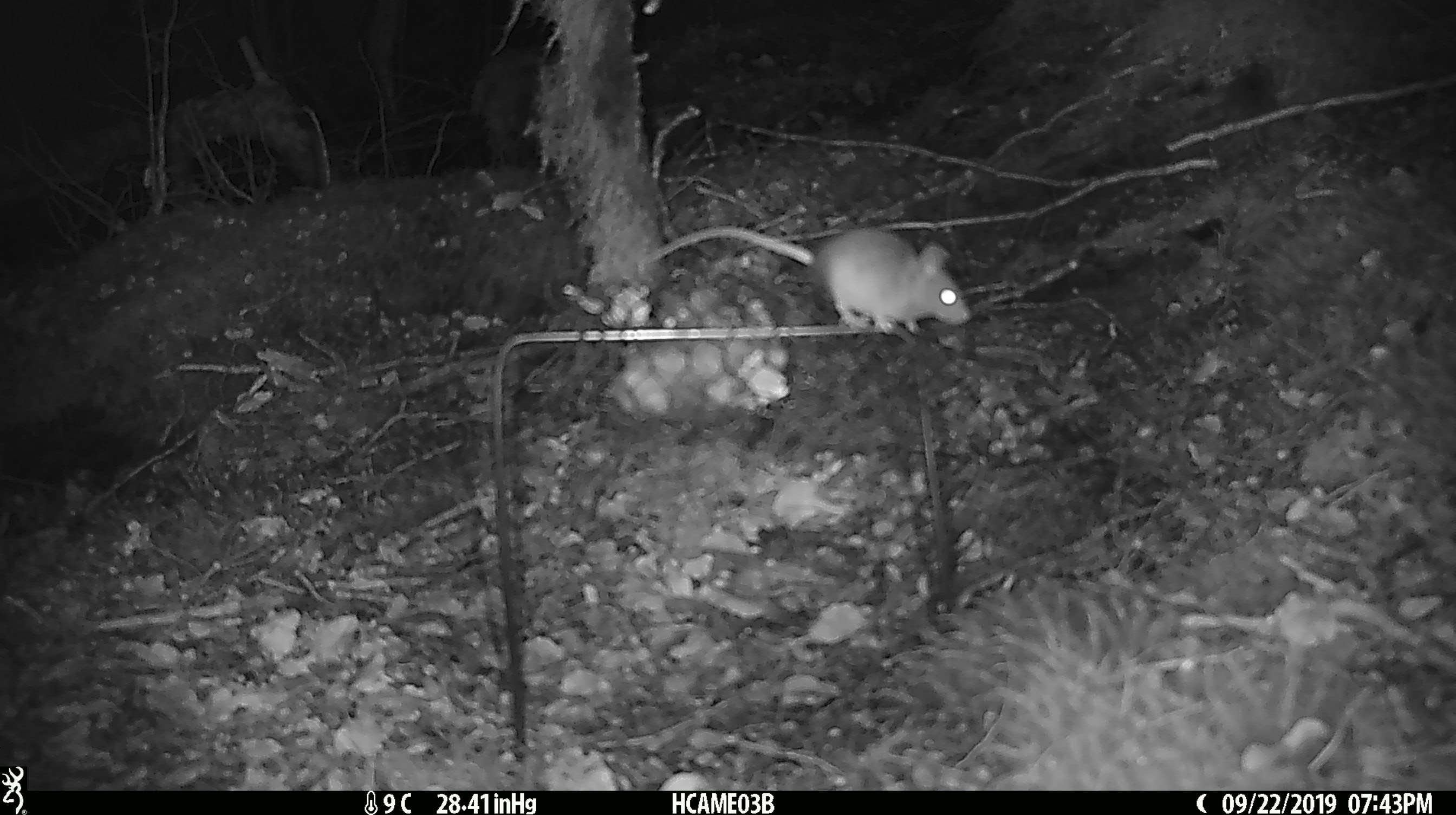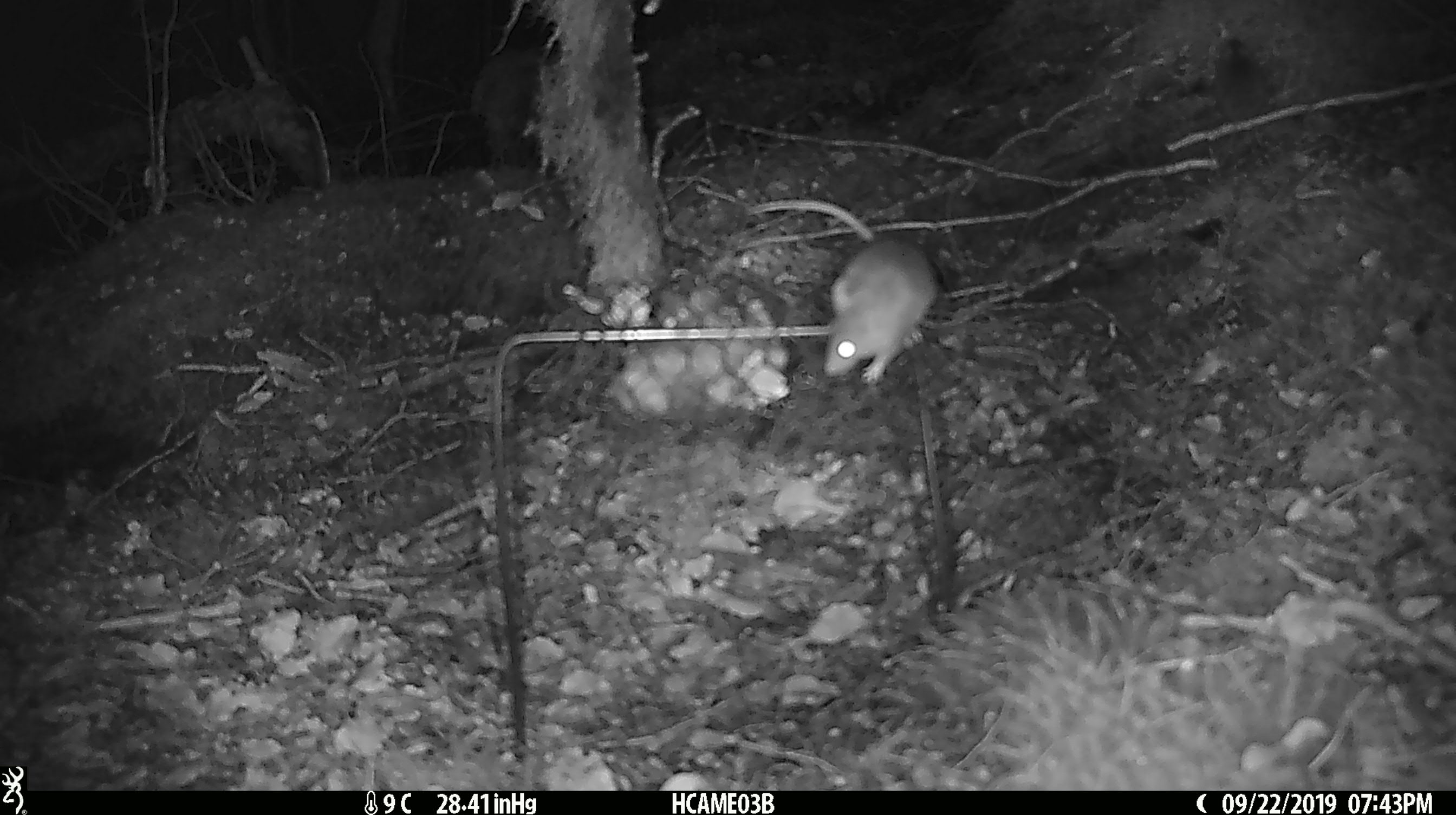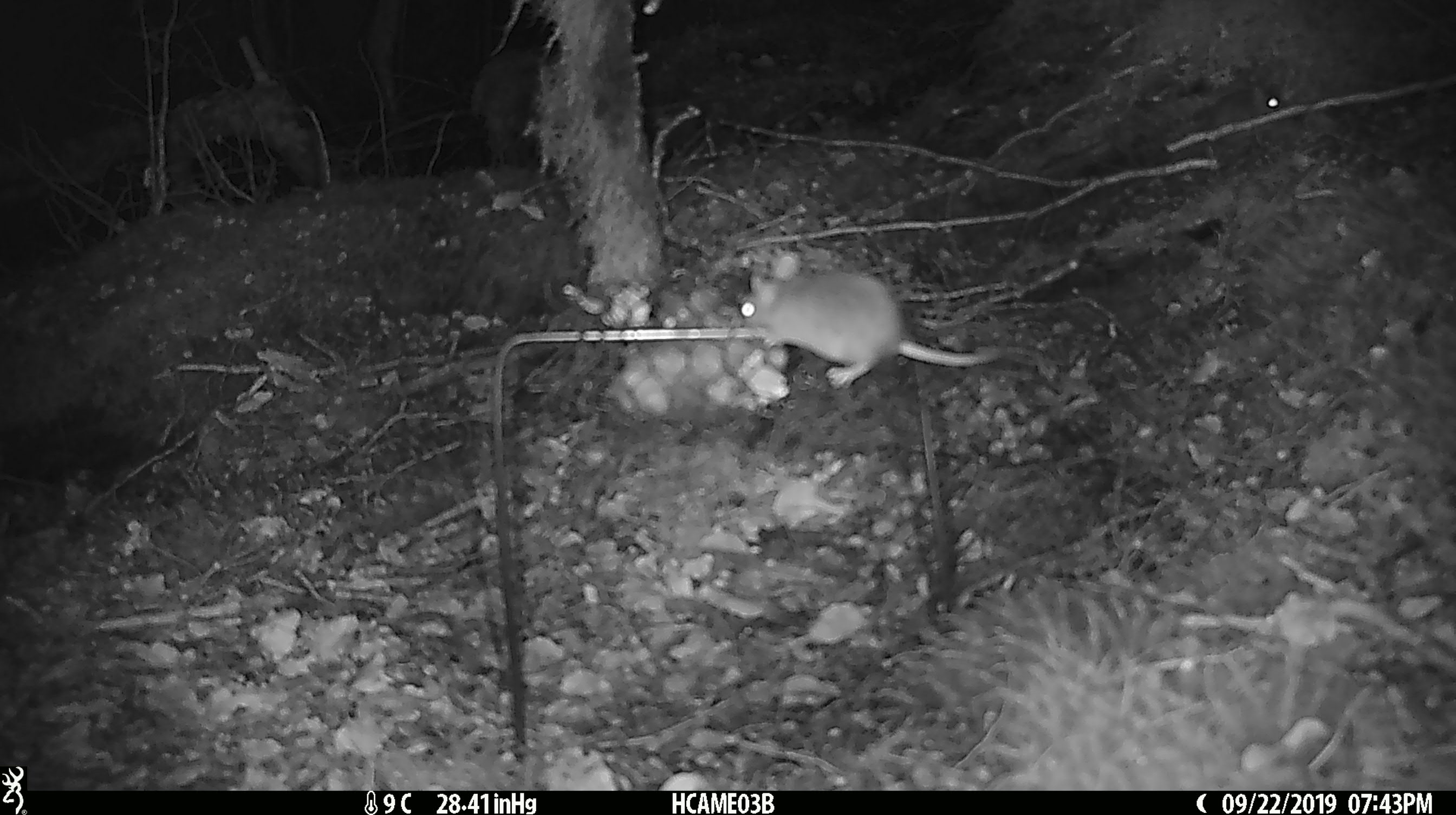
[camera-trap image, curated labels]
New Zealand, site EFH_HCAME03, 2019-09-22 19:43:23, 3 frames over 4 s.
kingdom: Animalia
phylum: Chordata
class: Mammalia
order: Rodentia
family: Muridae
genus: Mus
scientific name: Mus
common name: mouse